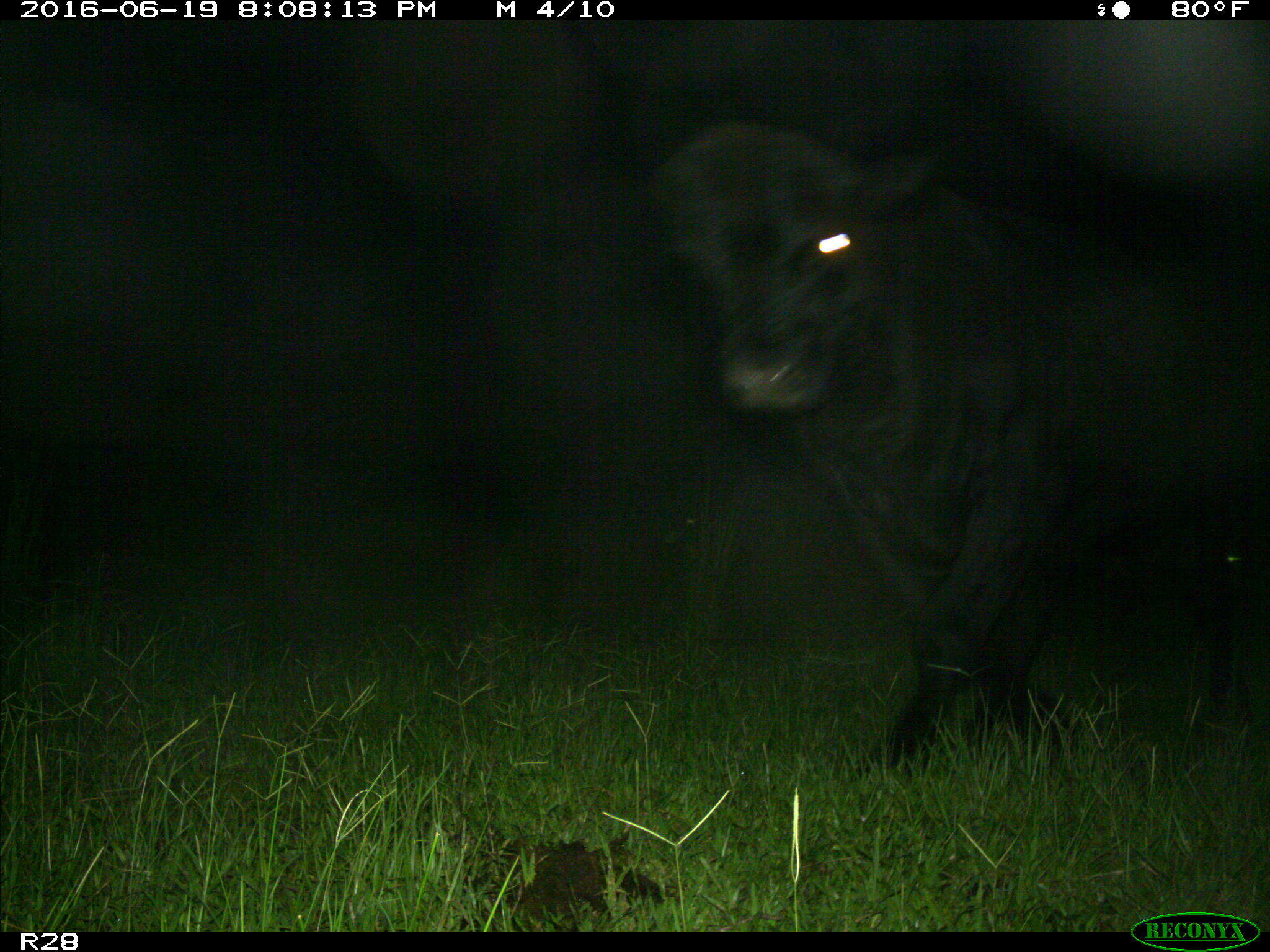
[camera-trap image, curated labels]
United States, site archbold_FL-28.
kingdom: Animalia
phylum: Chordata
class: Mammalia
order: Artiodactyla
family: Bovidae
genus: Bos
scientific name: Bos taurus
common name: domestic cow